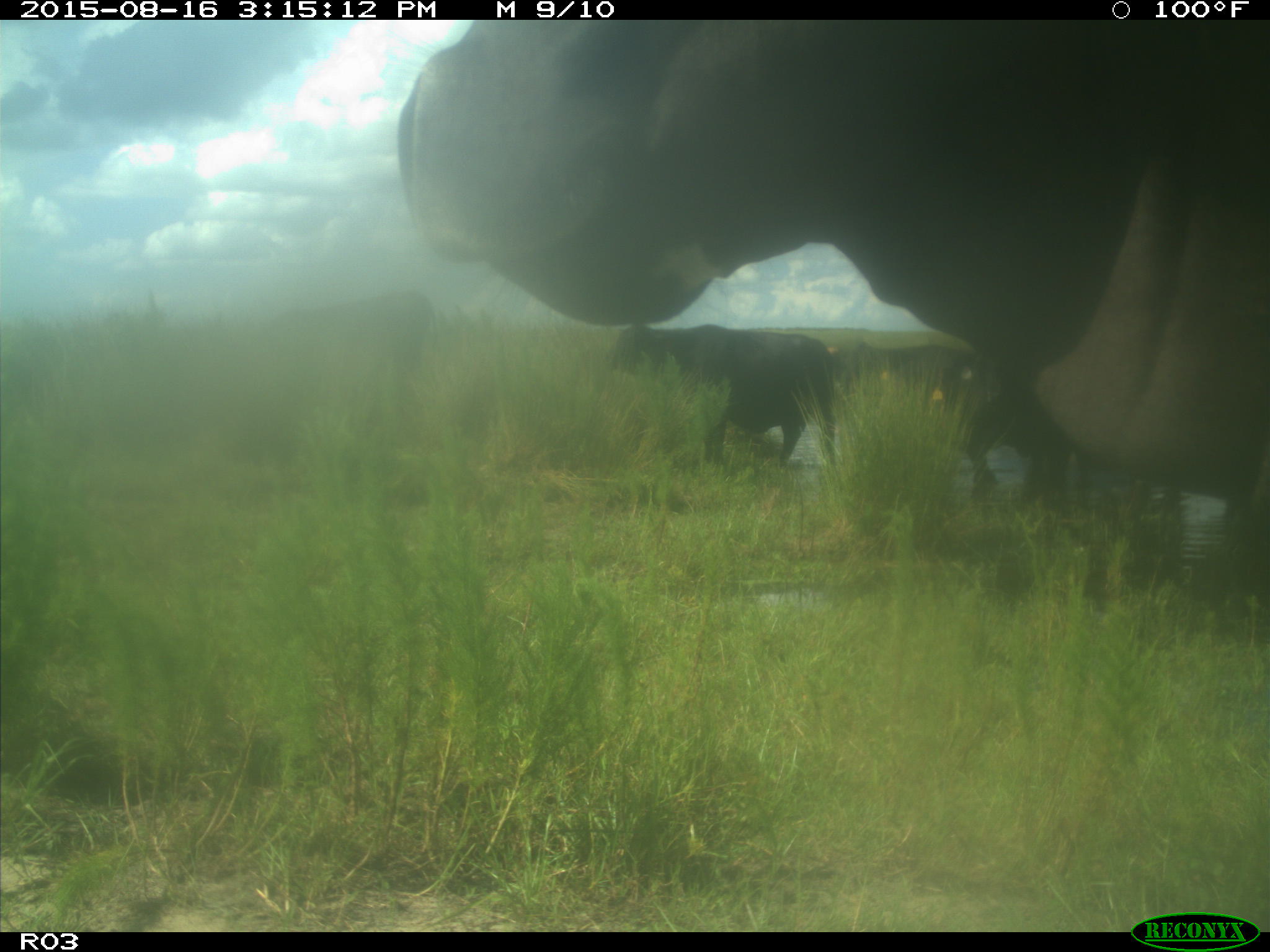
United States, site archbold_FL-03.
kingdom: Animalia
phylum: Chordata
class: Mammalia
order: Artiodactyla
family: Bovidae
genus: Bos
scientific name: Bos taurus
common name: domestic cow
Bos taurus (domestic cow).